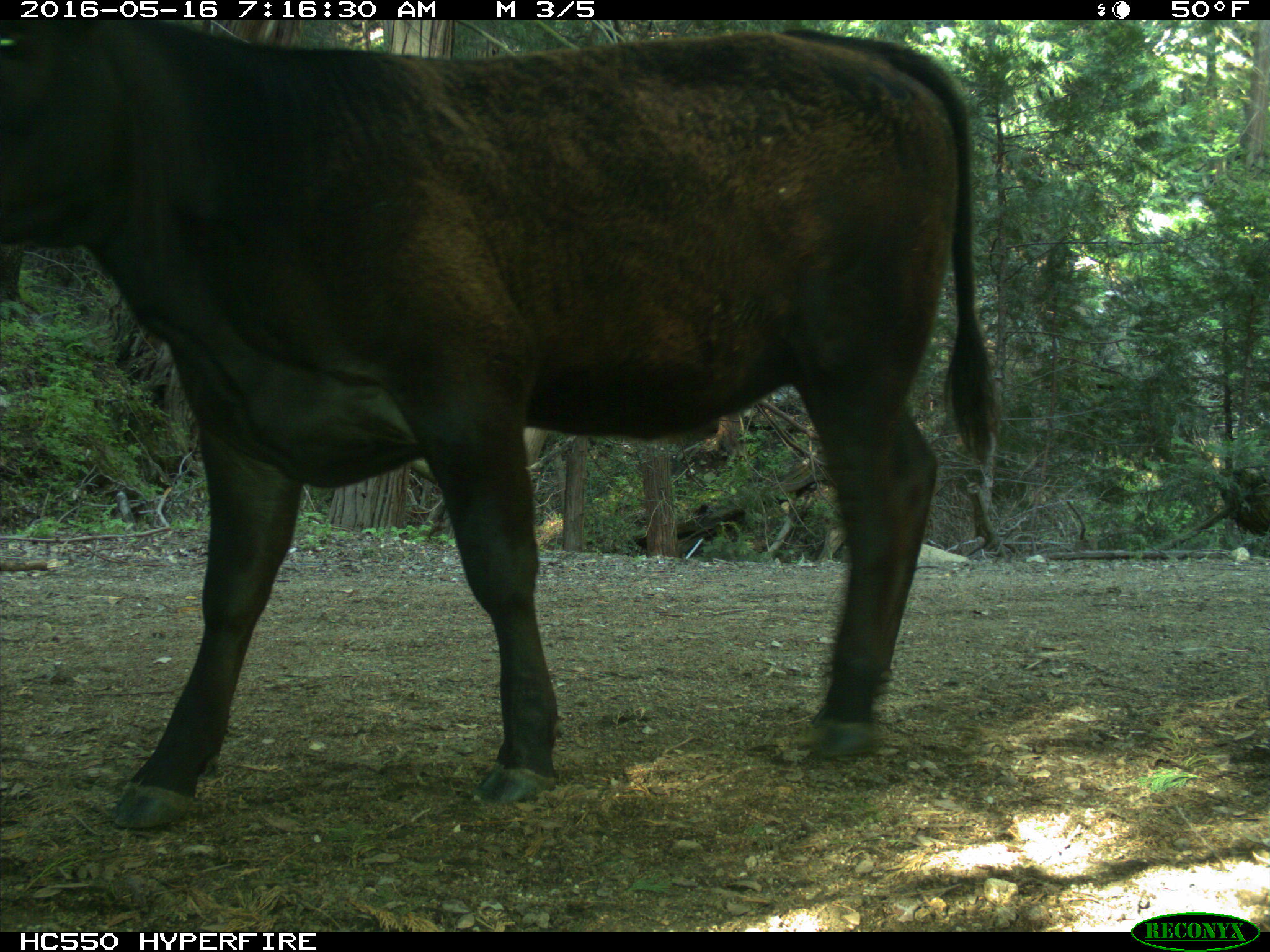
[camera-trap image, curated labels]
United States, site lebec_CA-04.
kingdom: Animalia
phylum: Chordata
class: Mammalia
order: Artiodactyla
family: Bovidae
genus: Bos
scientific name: Bos taurus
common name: domestic cow